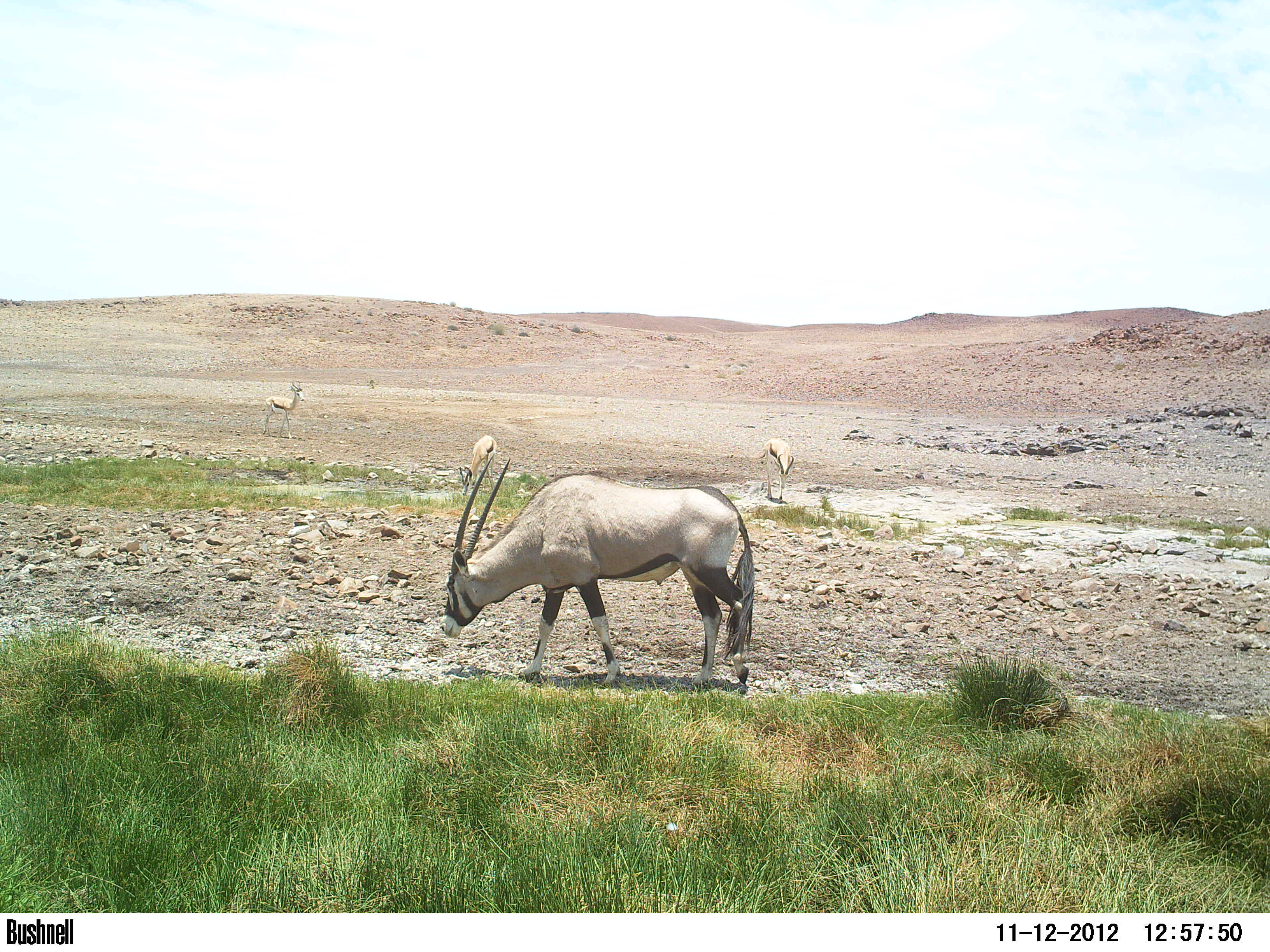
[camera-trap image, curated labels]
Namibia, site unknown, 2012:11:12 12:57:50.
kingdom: Animalia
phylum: Chordata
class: Mammalia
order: Artiodactyla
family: Bovidae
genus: Oryx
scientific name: Oryx gazella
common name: gemsbok